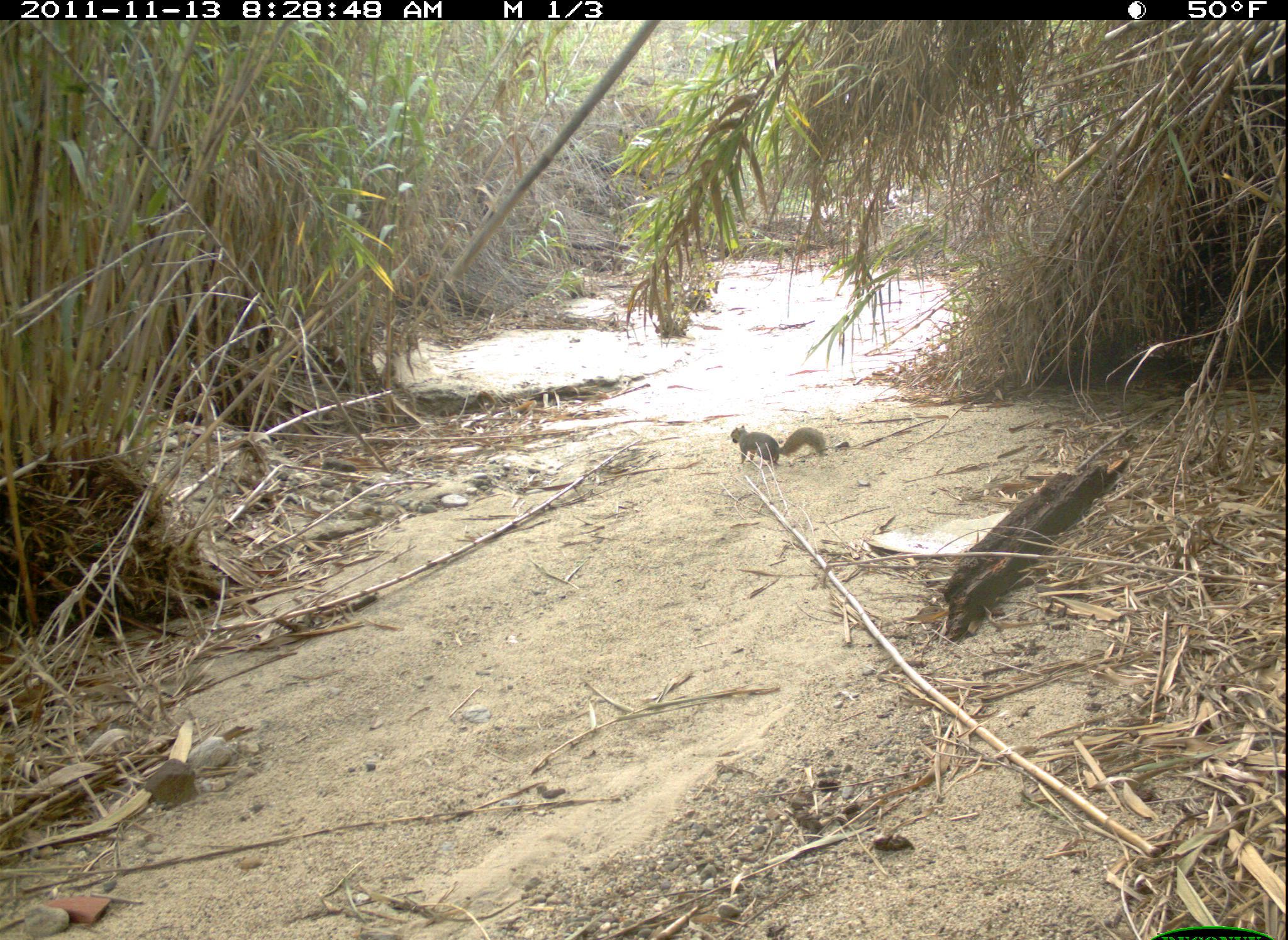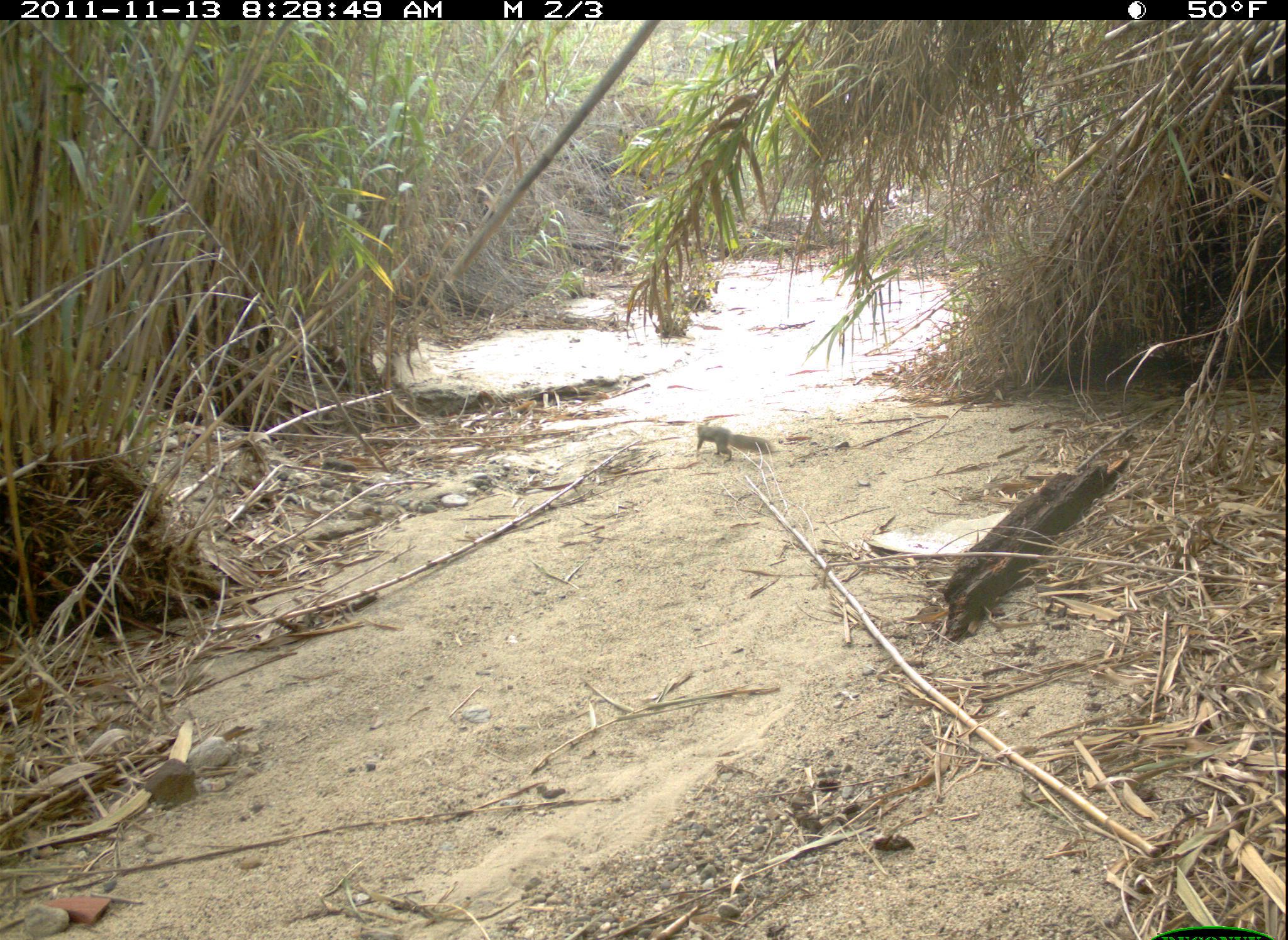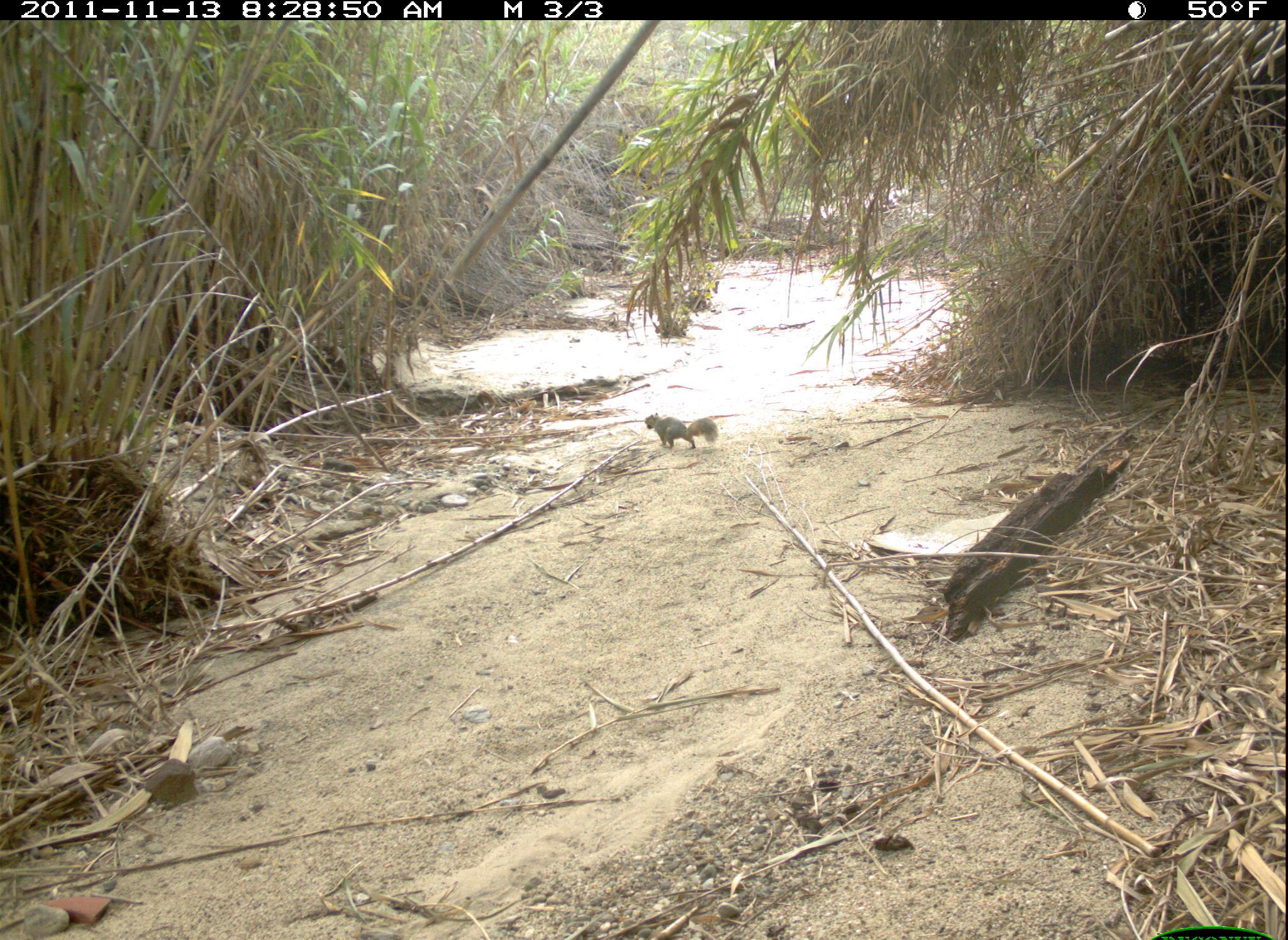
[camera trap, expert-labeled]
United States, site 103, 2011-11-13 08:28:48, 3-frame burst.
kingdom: Animalia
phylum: Chordata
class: Mammalia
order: Rodentia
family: Sciuridae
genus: Sciurus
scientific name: Sciurus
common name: squirrel